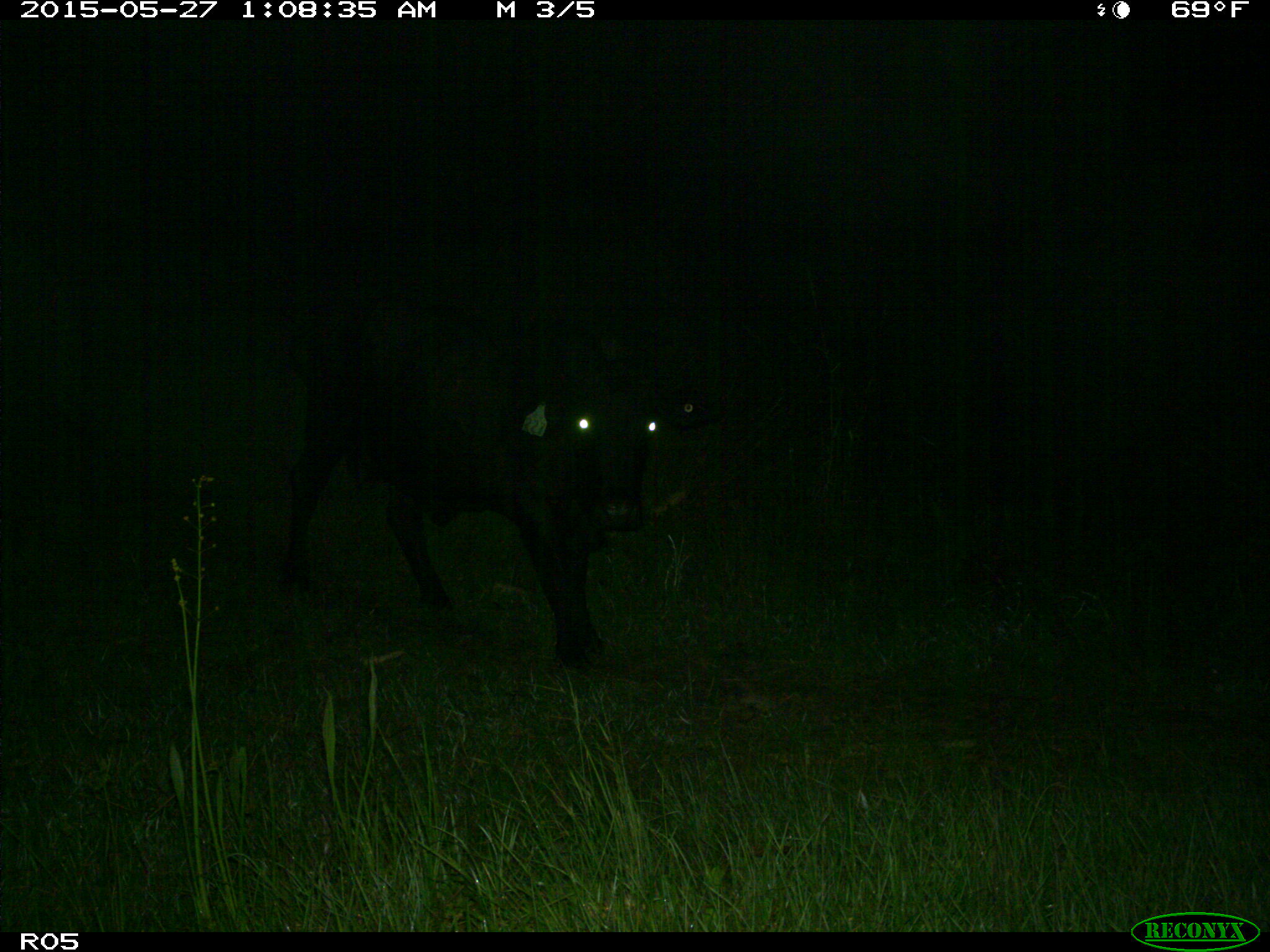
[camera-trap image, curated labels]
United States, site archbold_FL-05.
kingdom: Animalia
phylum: Chordata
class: Mammalia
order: Artiodactyla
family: Bovidae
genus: Bos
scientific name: Bos taurus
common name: domestic cow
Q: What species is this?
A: Bos taurus (domestic cow).